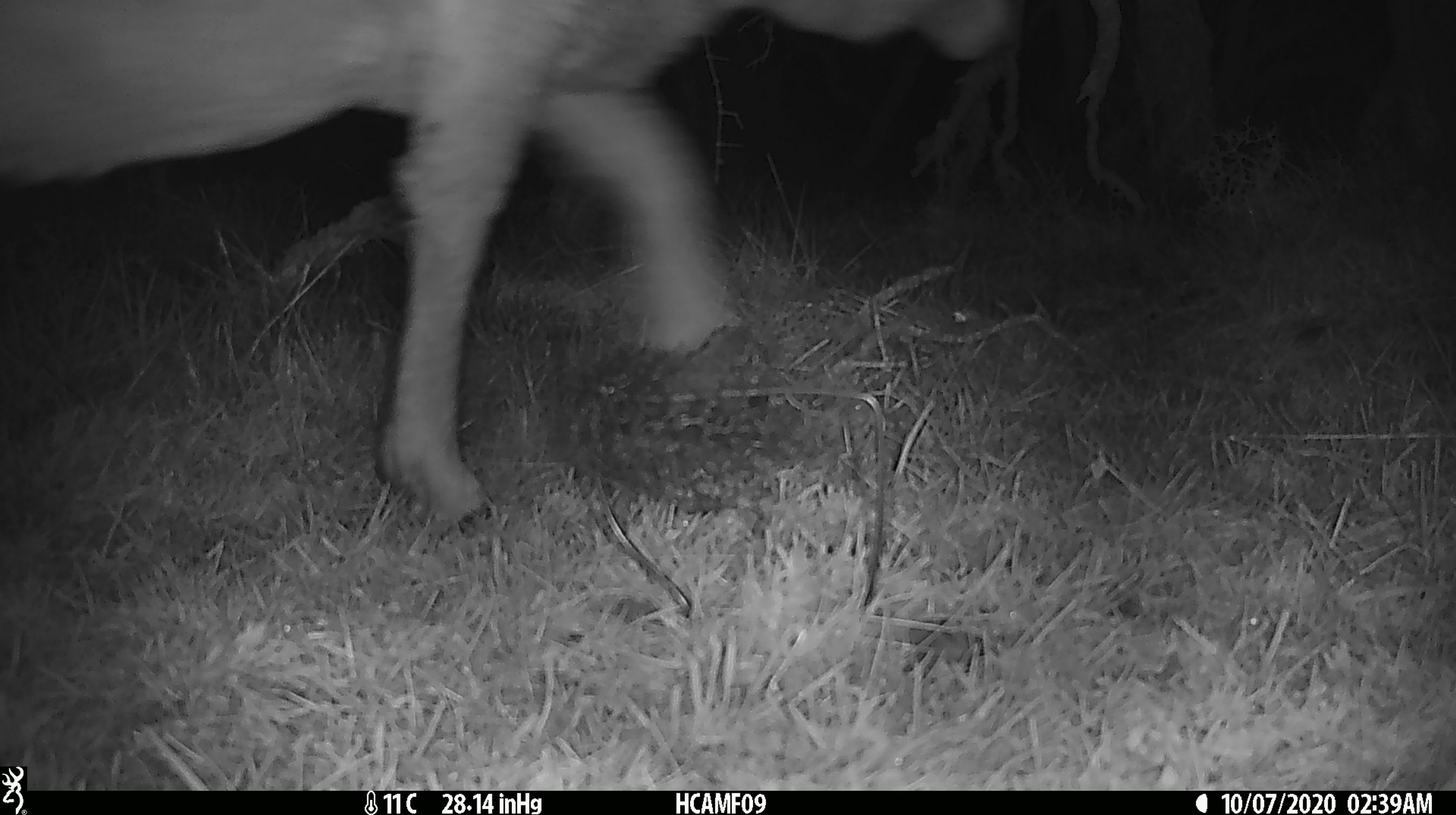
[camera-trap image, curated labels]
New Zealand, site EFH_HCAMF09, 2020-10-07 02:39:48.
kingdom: Animalia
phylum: Chordata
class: Mammalia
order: Artiodactyla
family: Bovidae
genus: Ovis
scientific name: Ovis aries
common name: domestic sheep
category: sheep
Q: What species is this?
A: Sheep (domestic sheep) (Ovis aries).